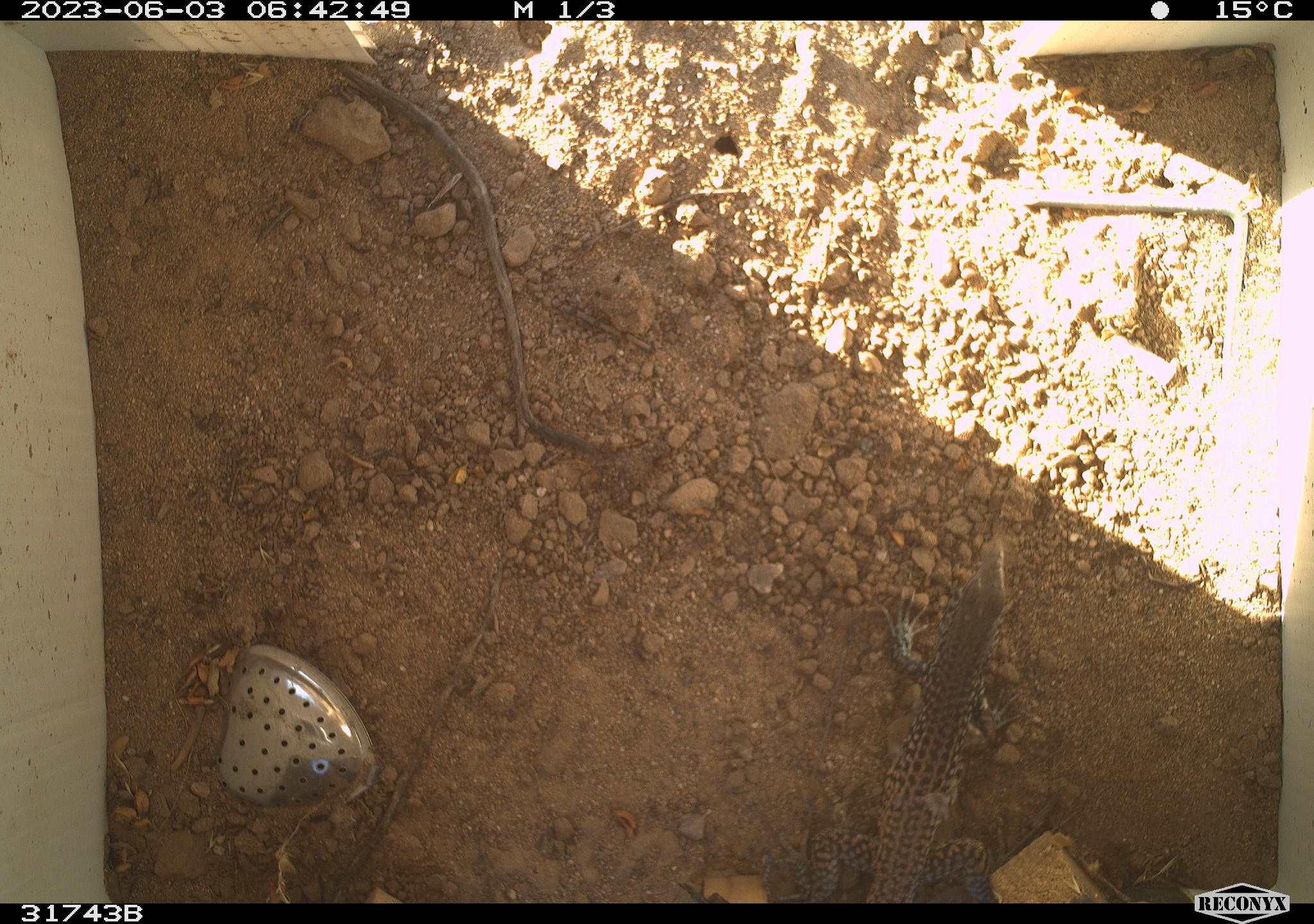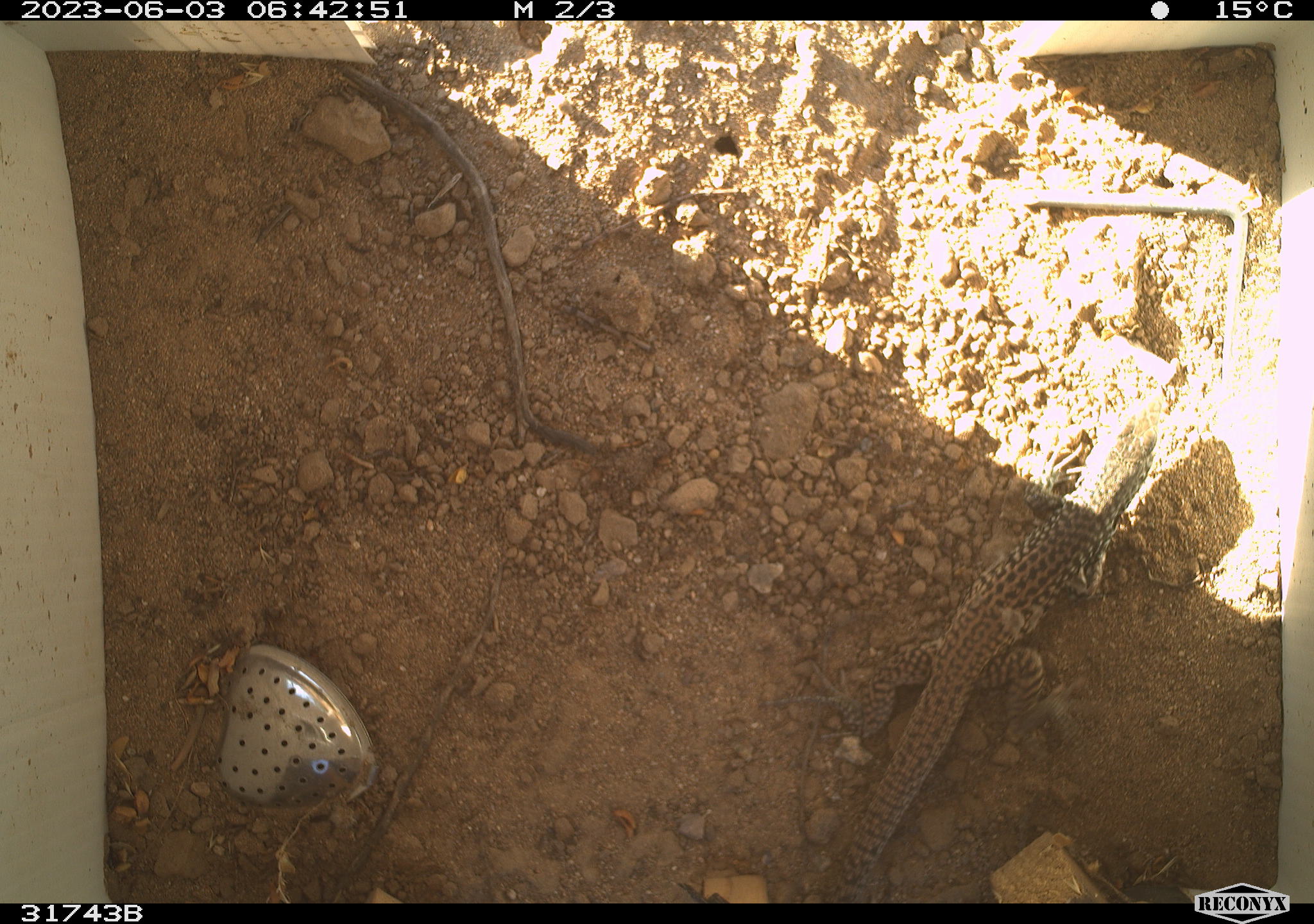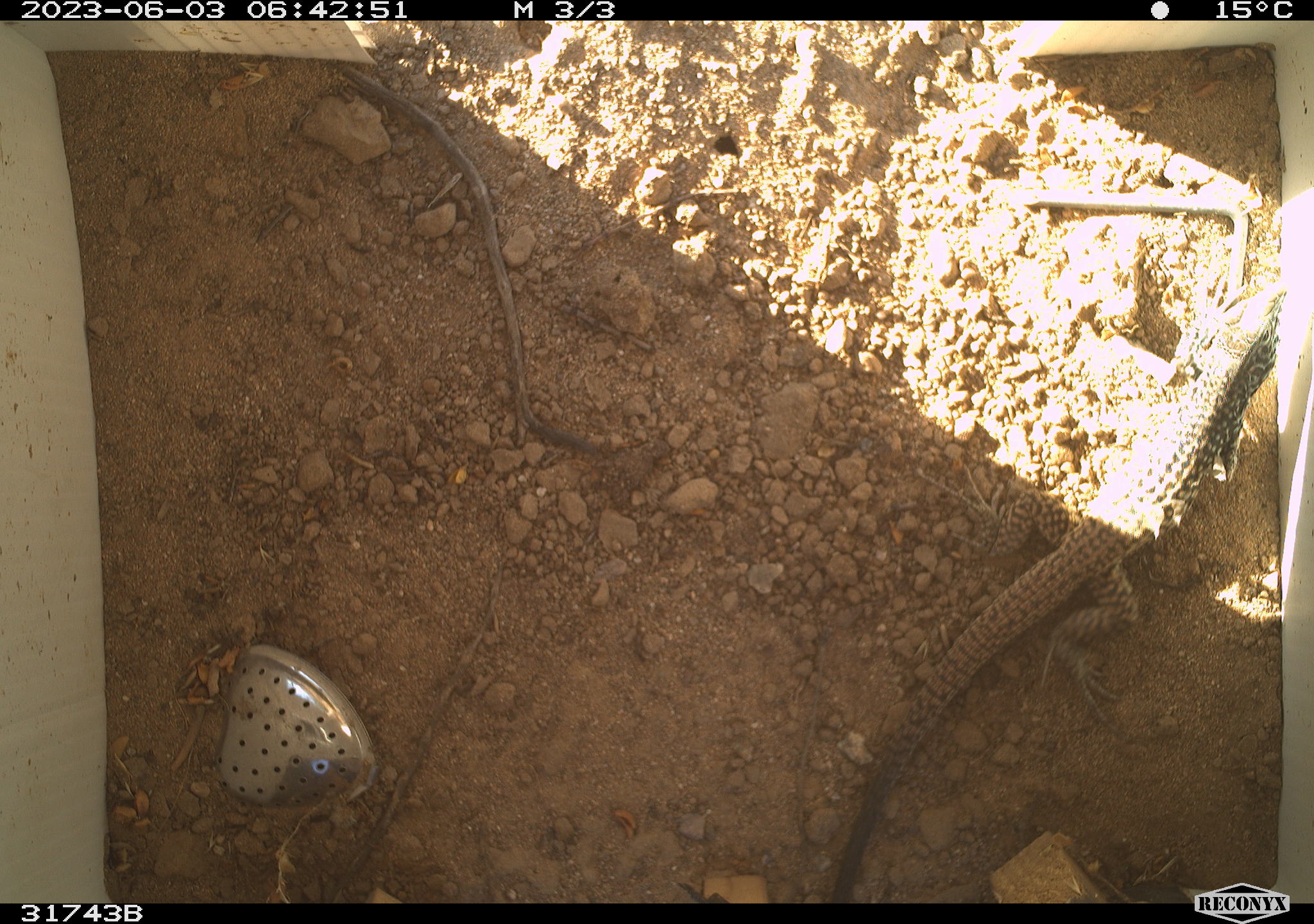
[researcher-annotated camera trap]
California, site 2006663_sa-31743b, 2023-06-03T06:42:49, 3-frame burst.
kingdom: Animalia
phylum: Chordata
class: Reptilia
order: Squamata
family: Teiidae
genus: Aspidoscelis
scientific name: Aspidoscelis tigris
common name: western whiptail